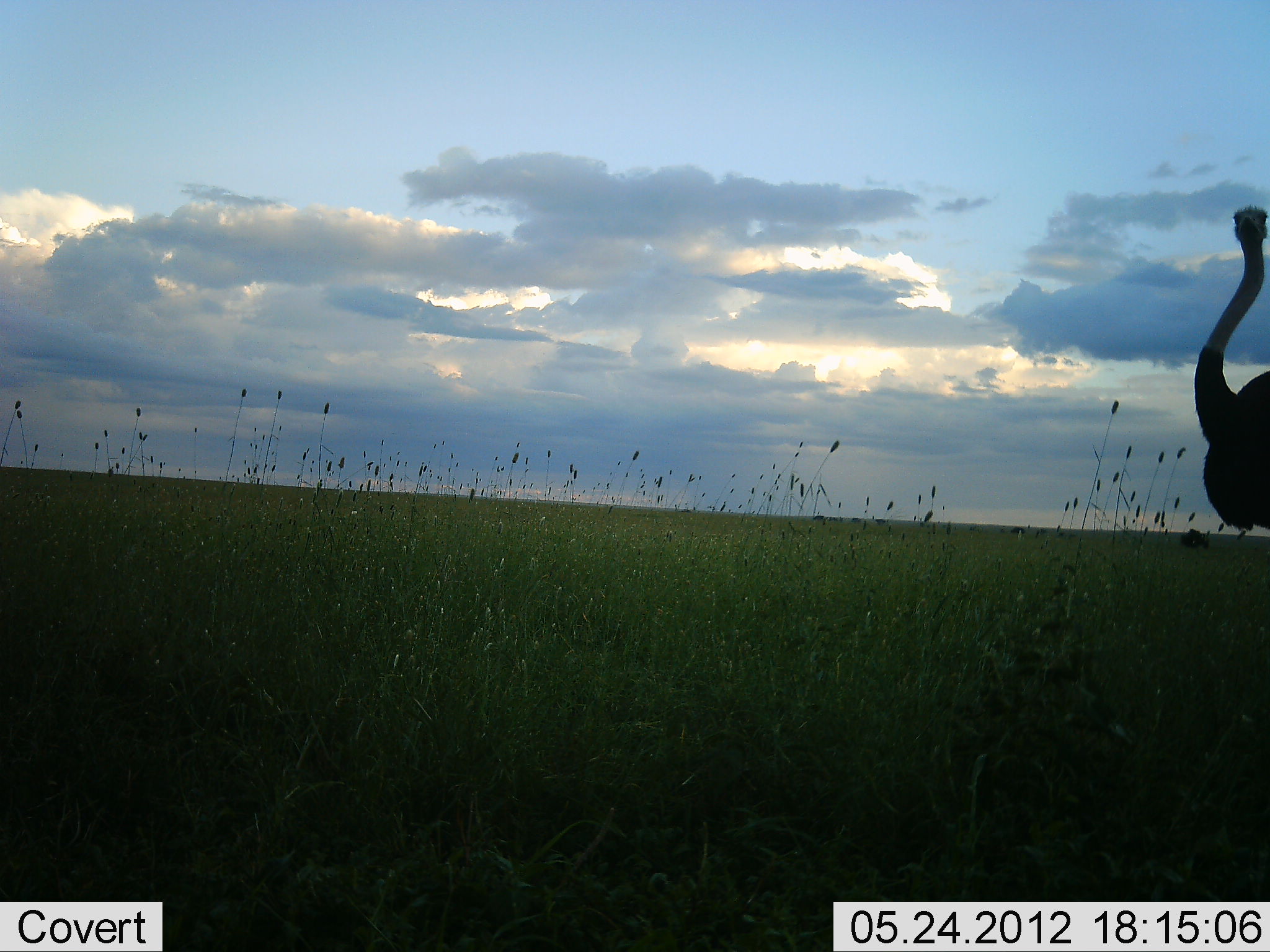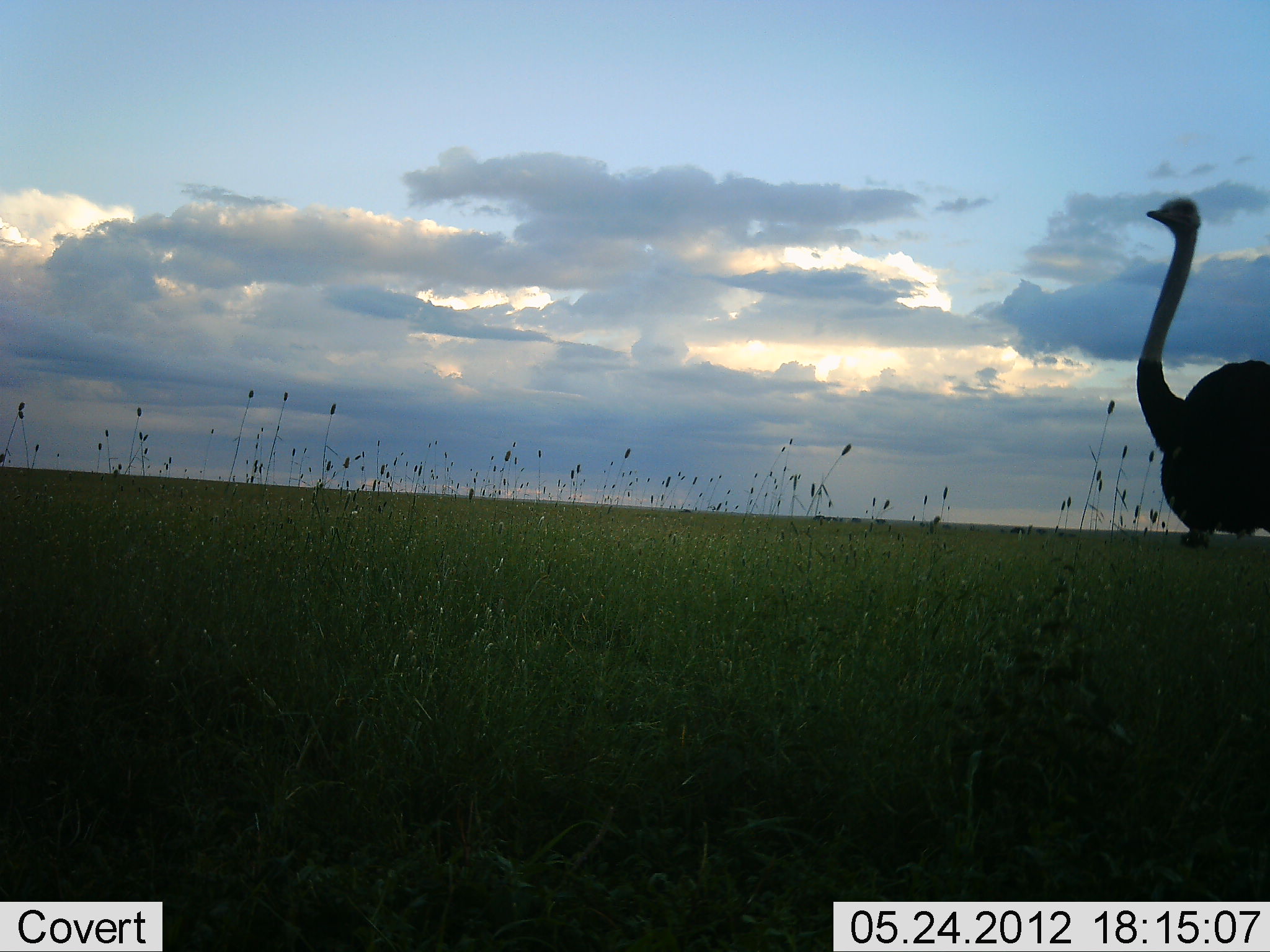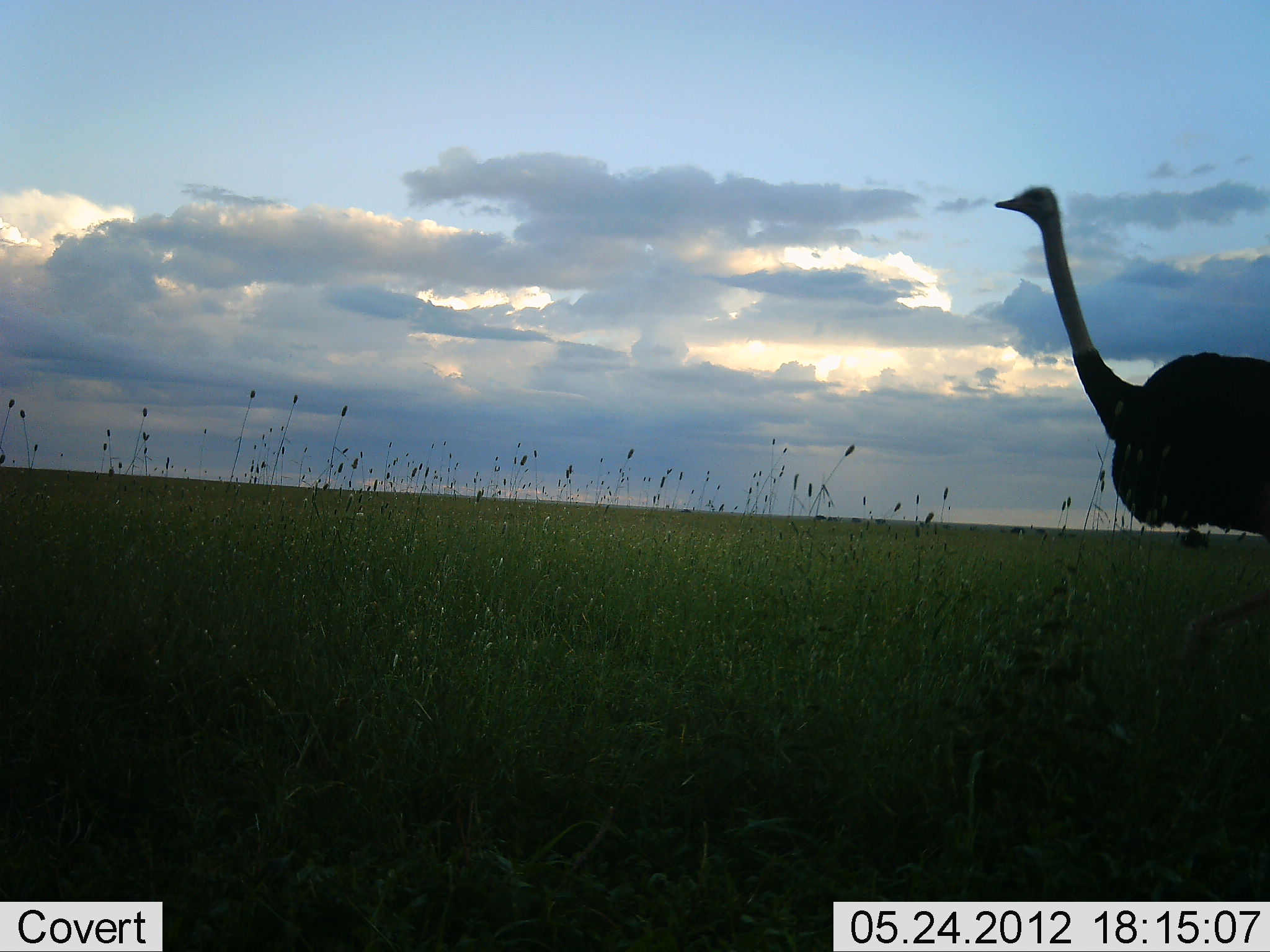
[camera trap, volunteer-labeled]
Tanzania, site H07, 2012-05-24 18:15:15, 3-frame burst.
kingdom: Animalia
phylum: Chordata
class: Aves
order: Struthioniformes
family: Struthionidae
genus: Struthio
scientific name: Struthio camelus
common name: ostrich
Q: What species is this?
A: Ostrich (Struthio camelus).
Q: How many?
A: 1.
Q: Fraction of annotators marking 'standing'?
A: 27%.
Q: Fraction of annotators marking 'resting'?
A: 0%.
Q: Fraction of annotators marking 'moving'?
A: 73%.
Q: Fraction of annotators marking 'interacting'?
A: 0%.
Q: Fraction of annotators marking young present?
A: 0%.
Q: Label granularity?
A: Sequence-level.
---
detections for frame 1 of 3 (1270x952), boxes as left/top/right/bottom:
animal: 1194/205/1270/530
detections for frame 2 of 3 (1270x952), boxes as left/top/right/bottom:
animal: 1134/196/1270/540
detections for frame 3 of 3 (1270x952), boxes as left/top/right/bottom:
animal: 993/183/1270/541